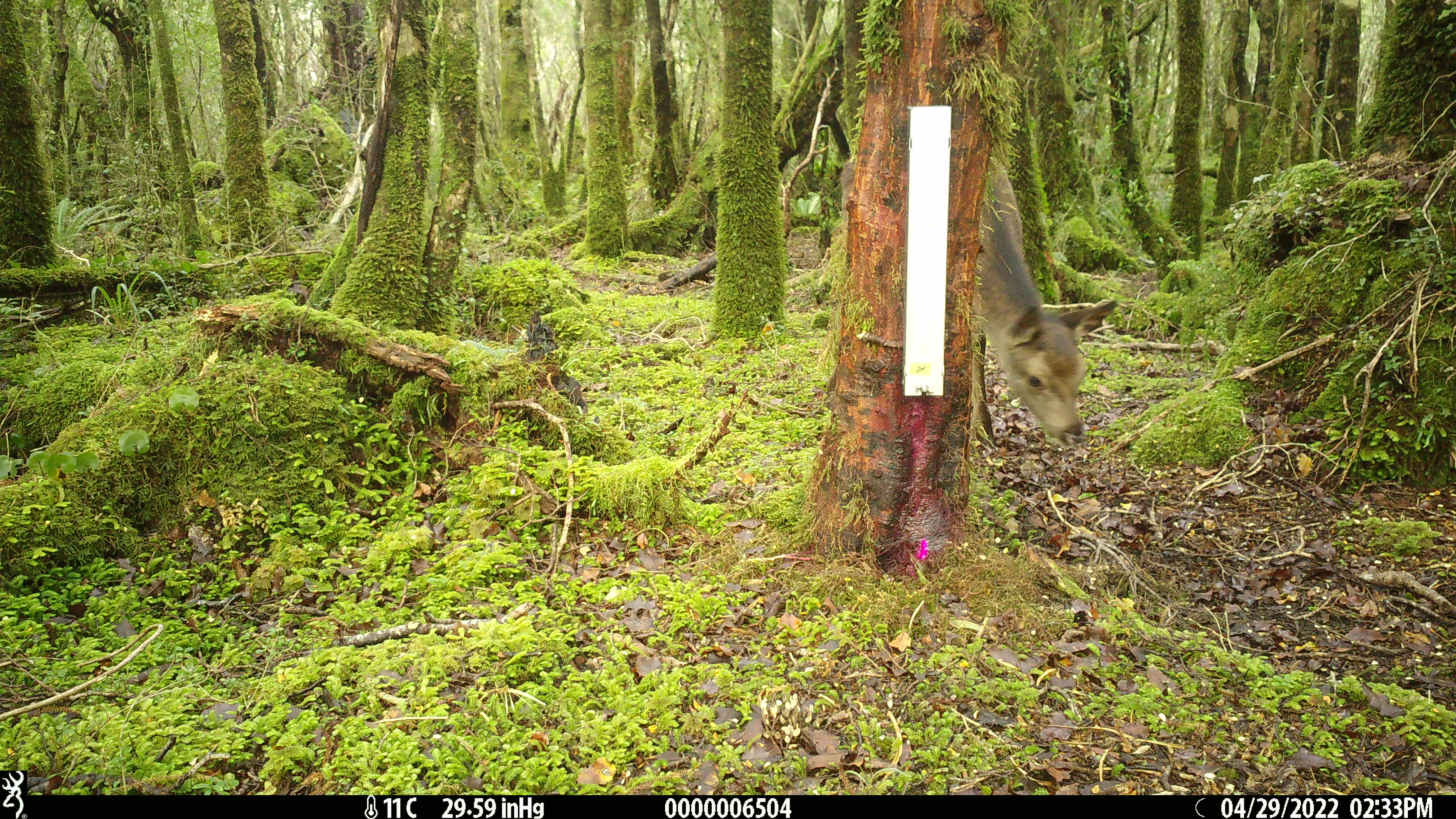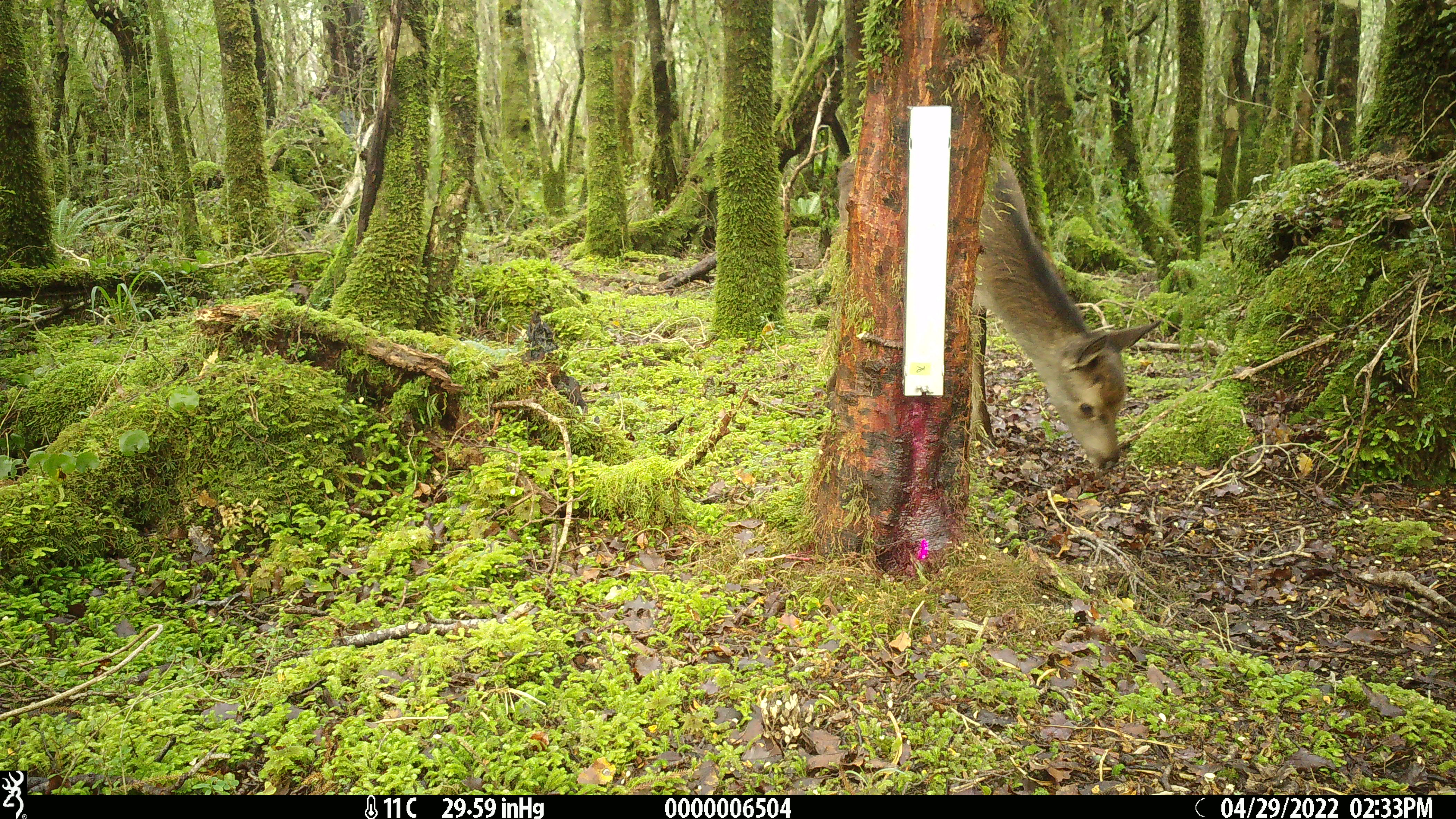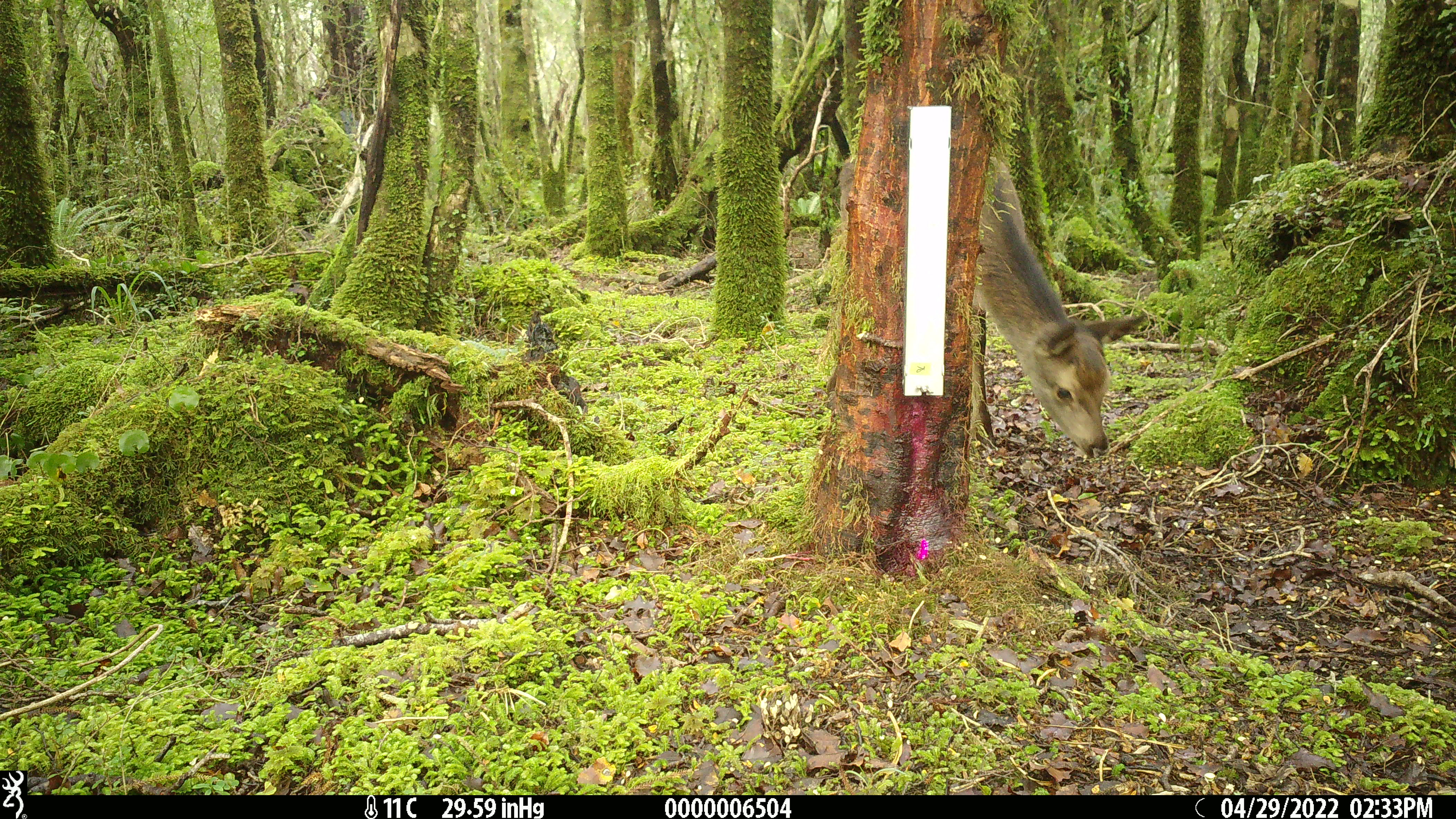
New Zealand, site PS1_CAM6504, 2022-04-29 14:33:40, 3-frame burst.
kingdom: Animalia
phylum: Chordata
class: Mammalia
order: Artiodactyla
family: Cervidae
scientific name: Cervidae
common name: deer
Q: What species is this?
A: Deer (Cervidae).